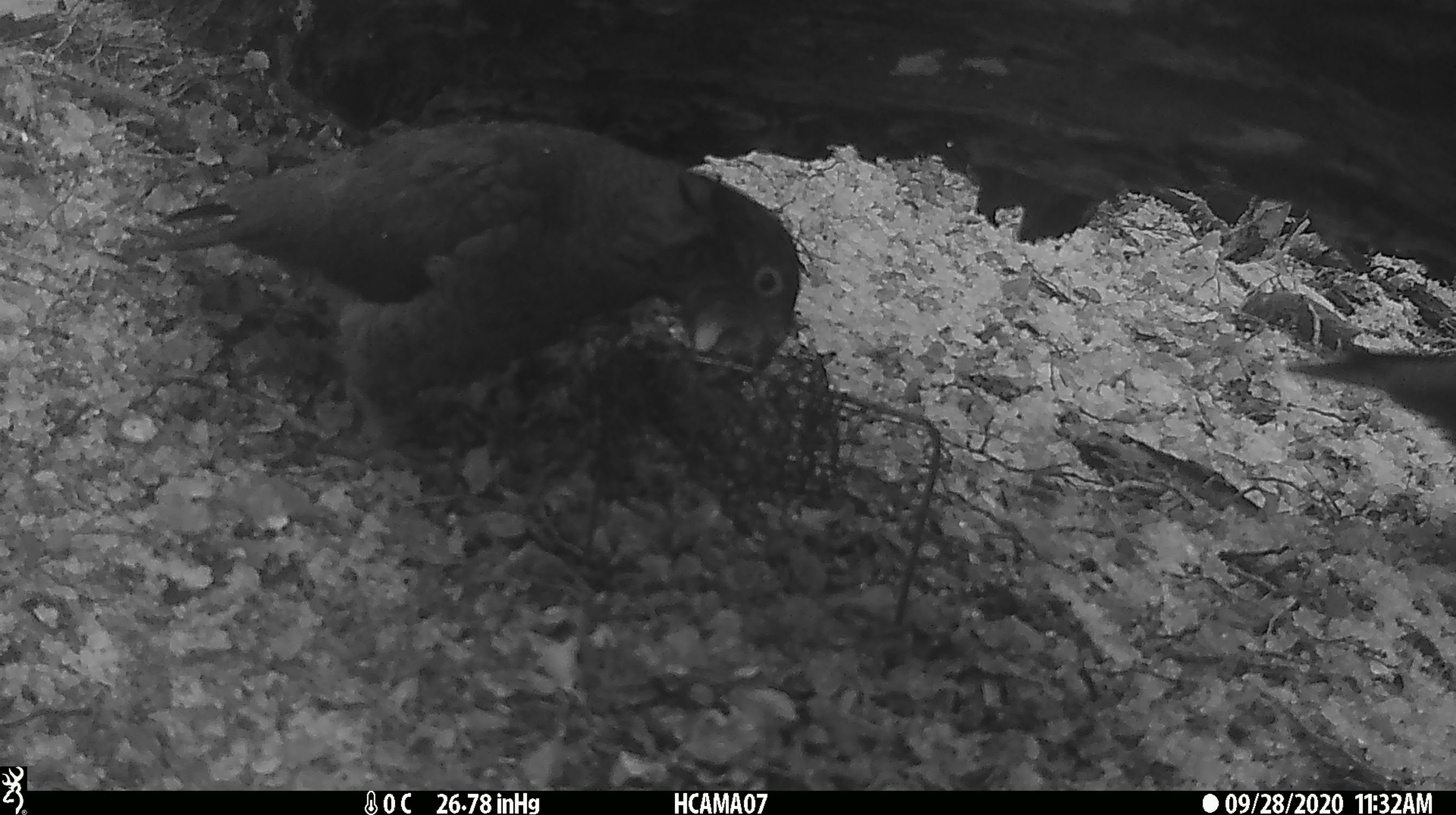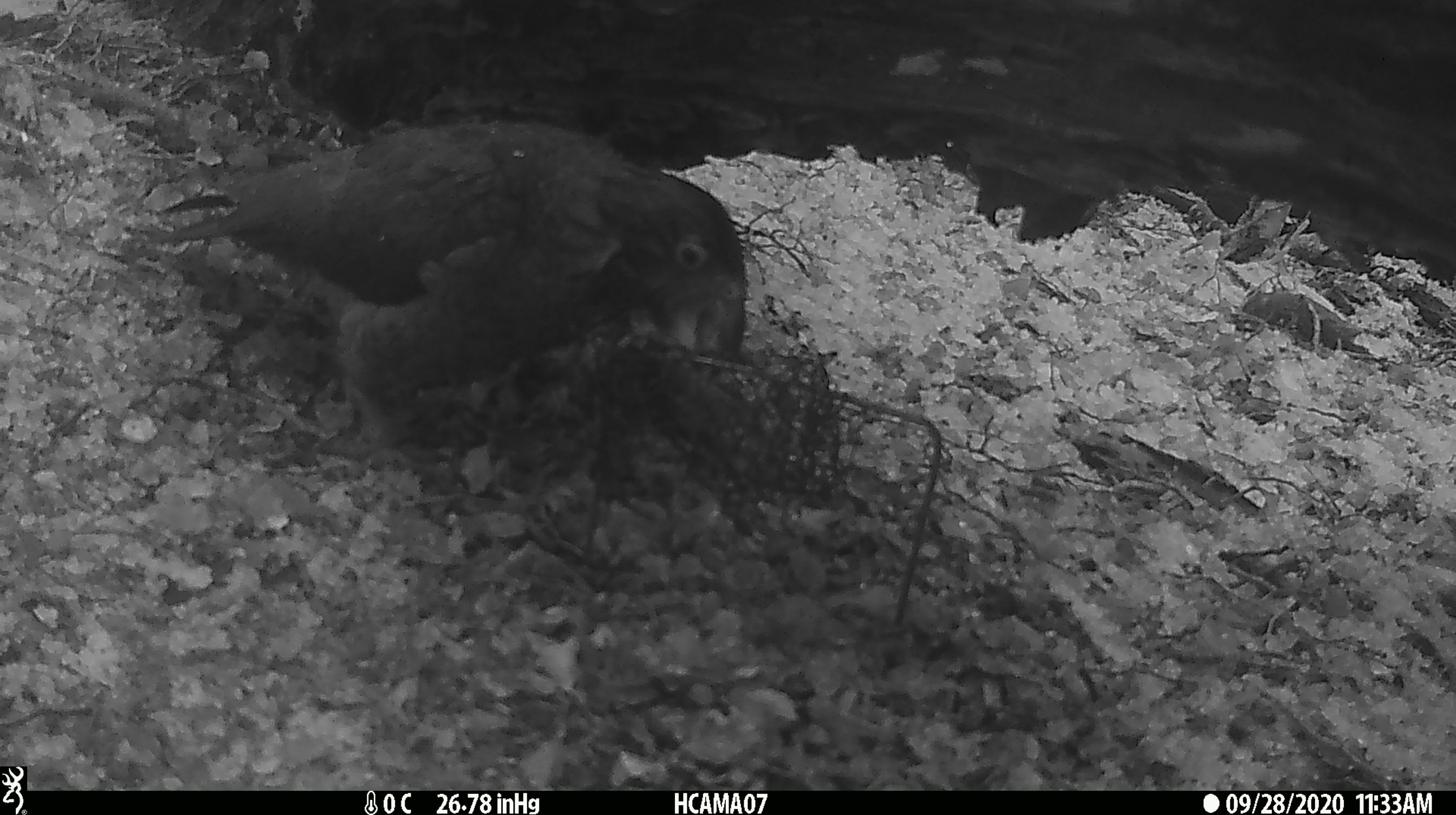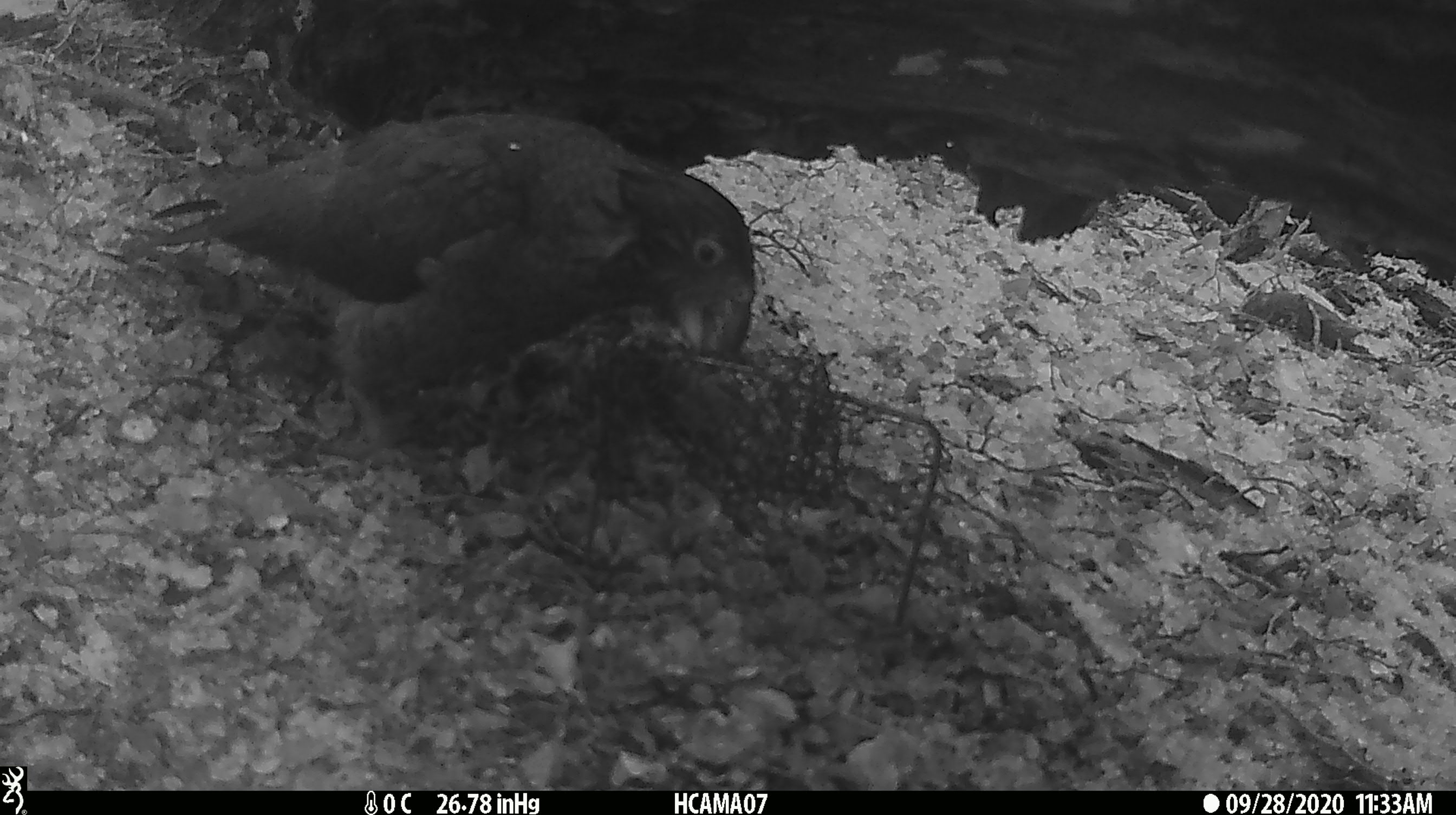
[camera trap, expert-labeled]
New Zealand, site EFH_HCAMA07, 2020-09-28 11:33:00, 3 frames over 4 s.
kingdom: Animalia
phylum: Chordata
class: Aves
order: Psittaciformes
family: Strigopidae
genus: Nestor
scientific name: Nestor notabilis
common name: kea